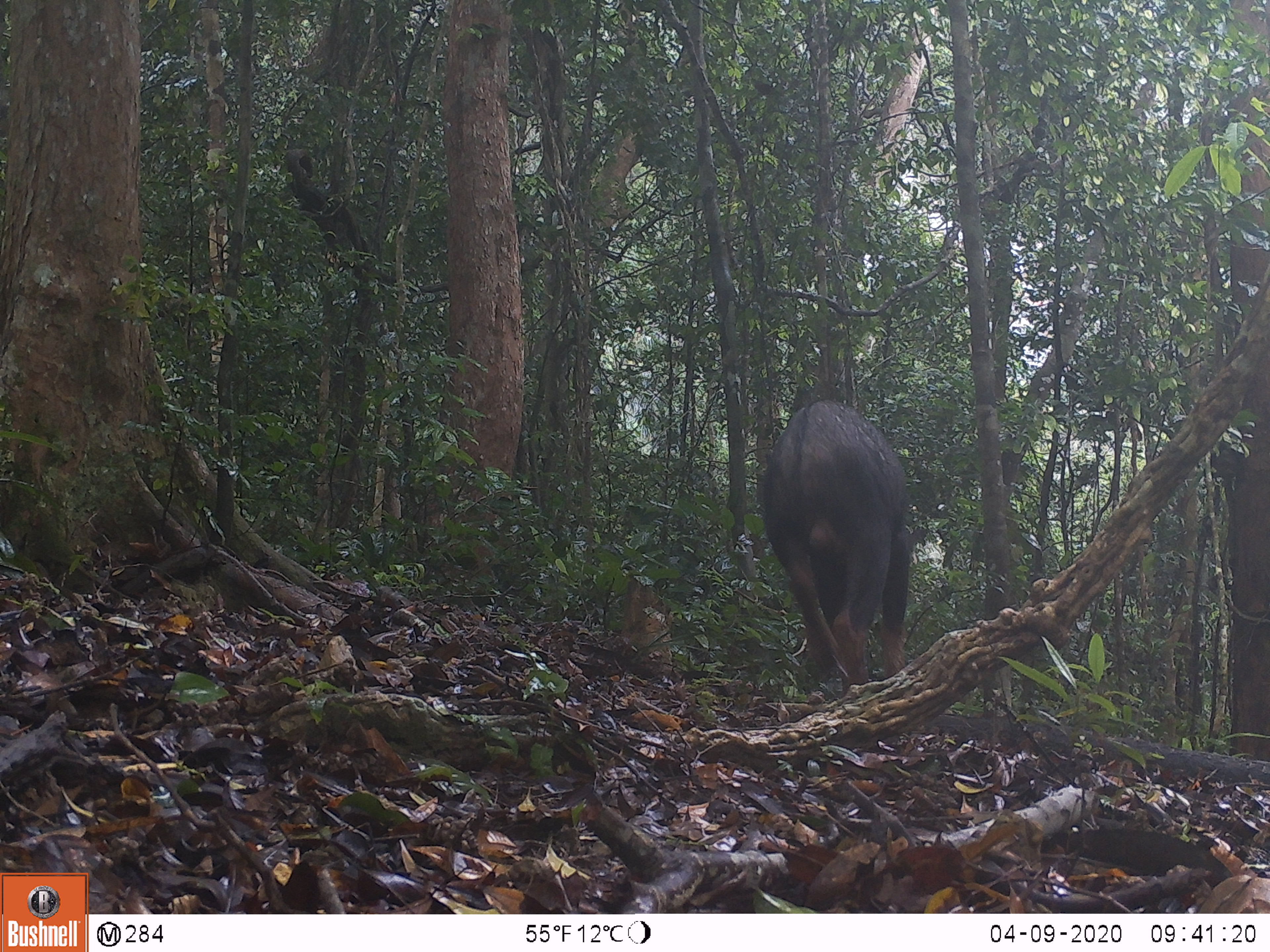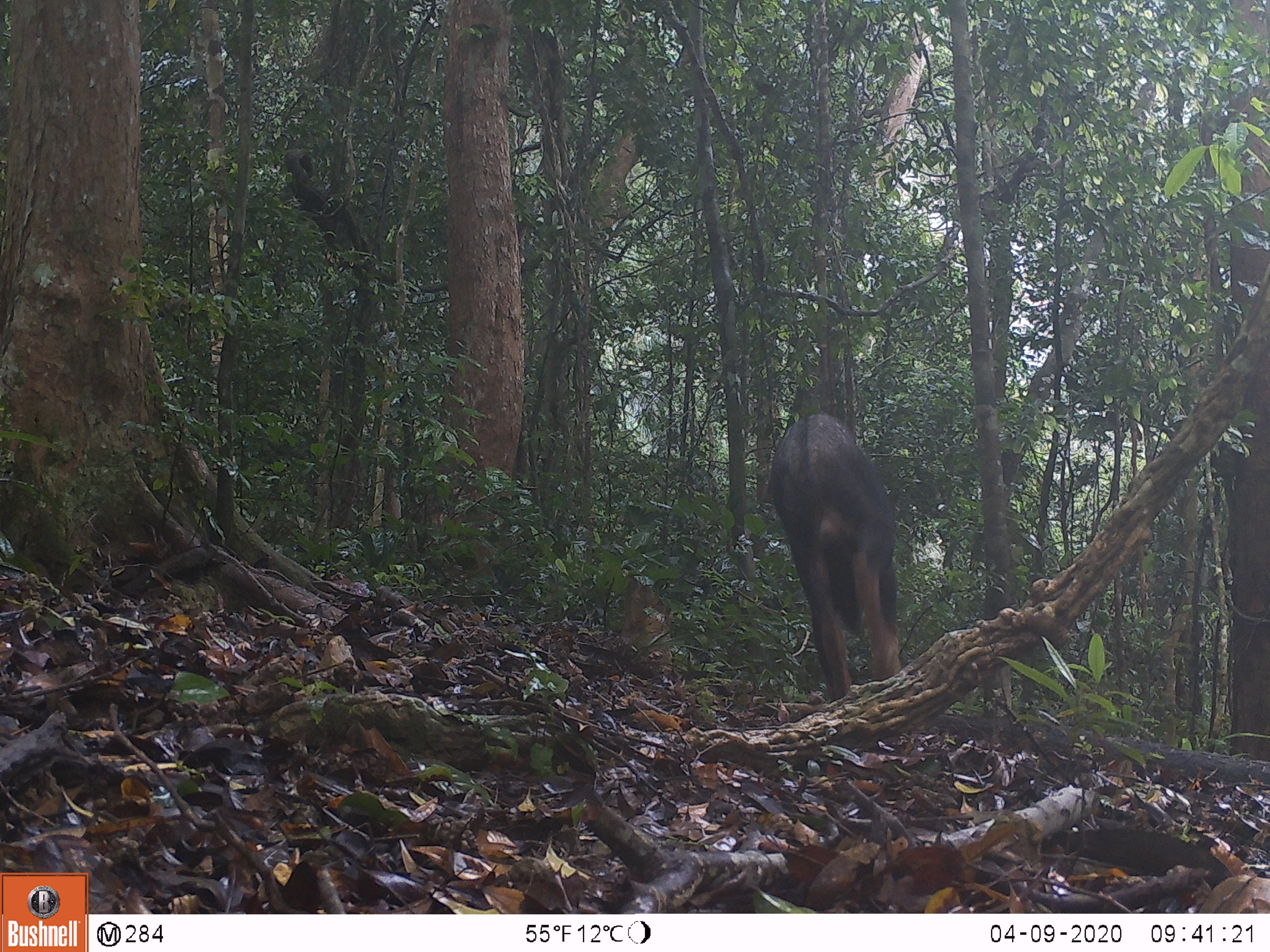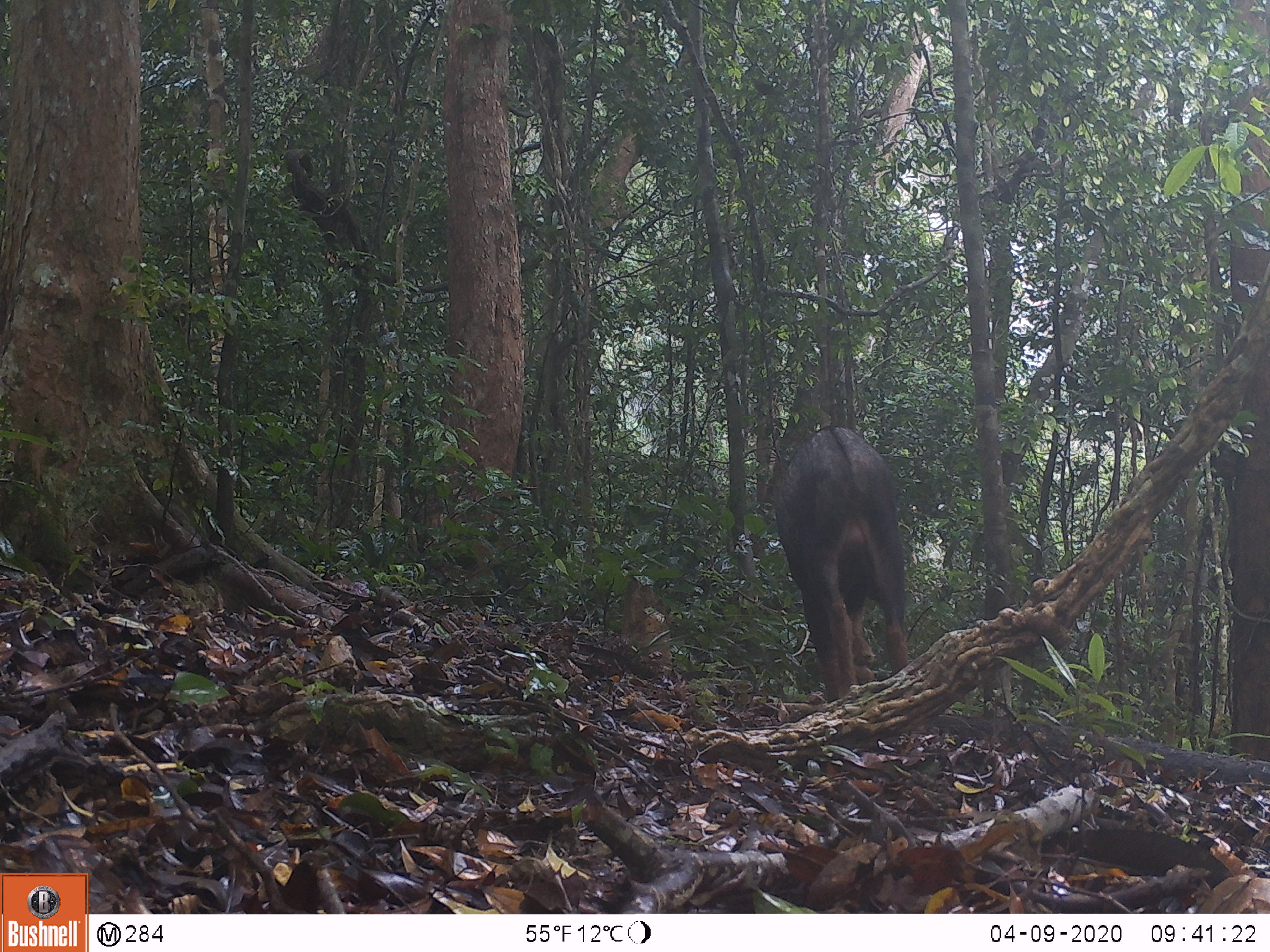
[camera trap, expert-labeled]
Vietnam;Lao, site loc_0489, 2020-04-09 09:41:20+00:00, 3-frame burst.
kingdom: Animalia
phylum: Chordata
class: Mammalia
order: Artiodactyla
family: Bovidae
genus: Capricornis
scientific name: Capricornis sumatraensis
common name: chinese serow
Chinese serow (Capricornis sumatraensis). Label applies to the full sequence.